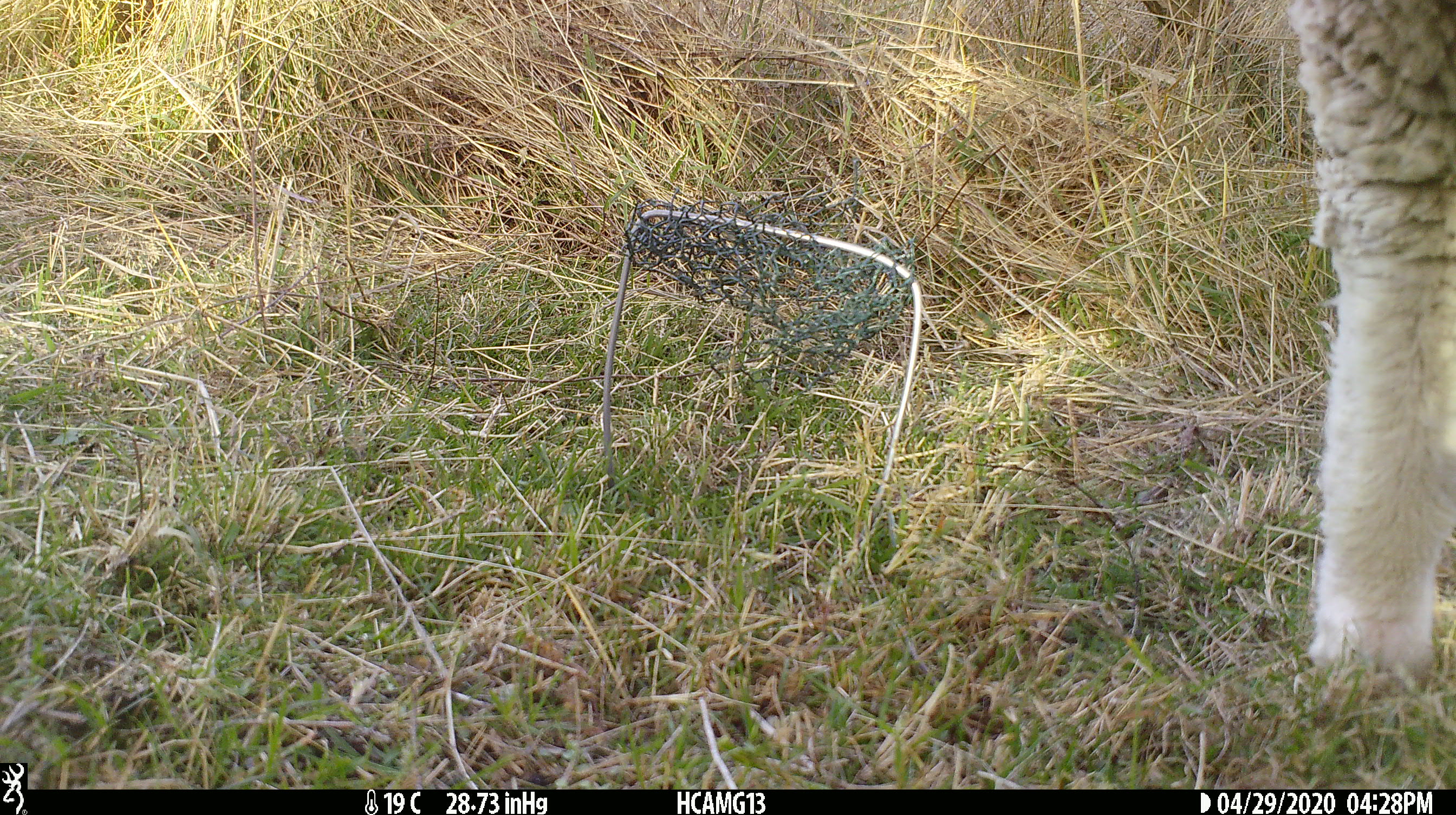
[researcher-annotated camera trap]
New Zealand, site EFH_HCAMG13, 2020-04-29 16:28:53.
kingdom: Animalia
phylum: Chordata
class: Mammalia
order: Artiodactyla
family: Bovidae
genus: Ovis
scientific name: Ovis aries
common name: domestic sheep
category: sheep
Sheep (domestic sheep) (Ovis aries).